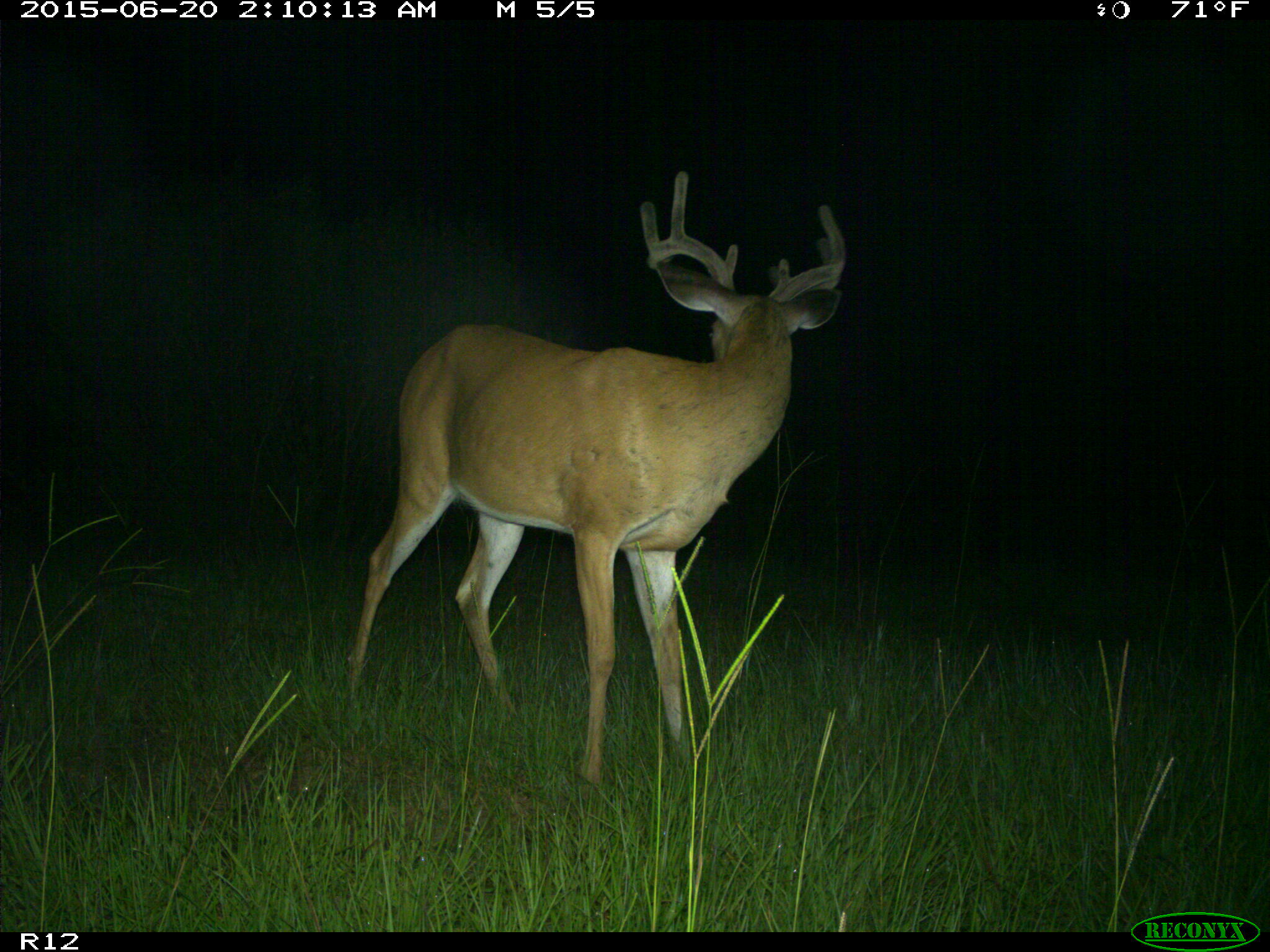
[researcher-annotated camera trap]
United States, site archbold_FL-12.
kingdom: Animalia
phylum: Chordata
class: Mammalia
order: Artiodactyla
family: Cervidae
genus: Odocoileus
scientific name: Odocoileus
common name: deer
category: unidentified deer